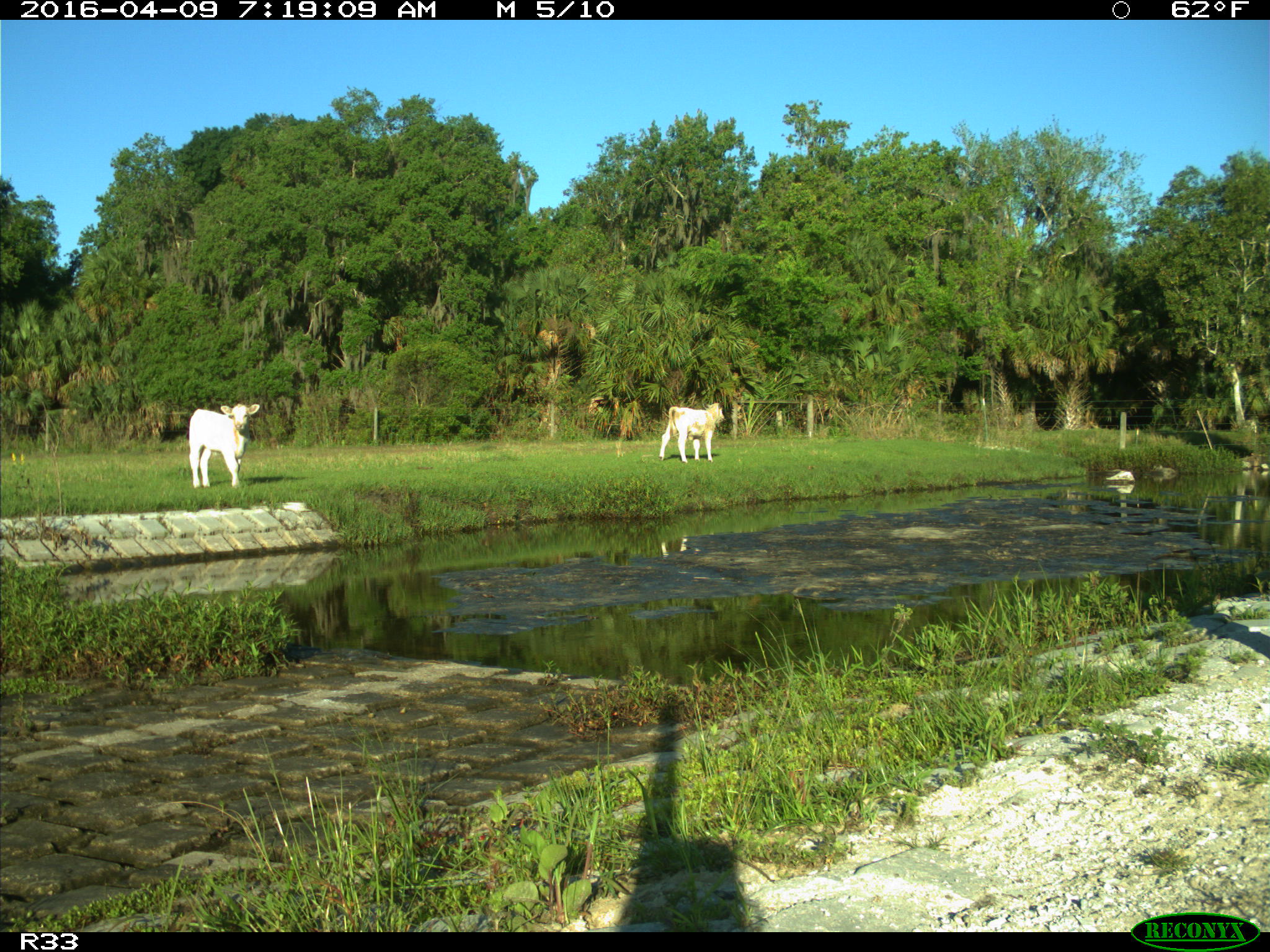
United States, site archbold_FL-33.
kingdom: Animalia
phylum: Chordata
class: Mammalia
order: Artiodactyla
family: Bovidae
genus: Bos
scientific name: Bos taurus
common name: domestic cow